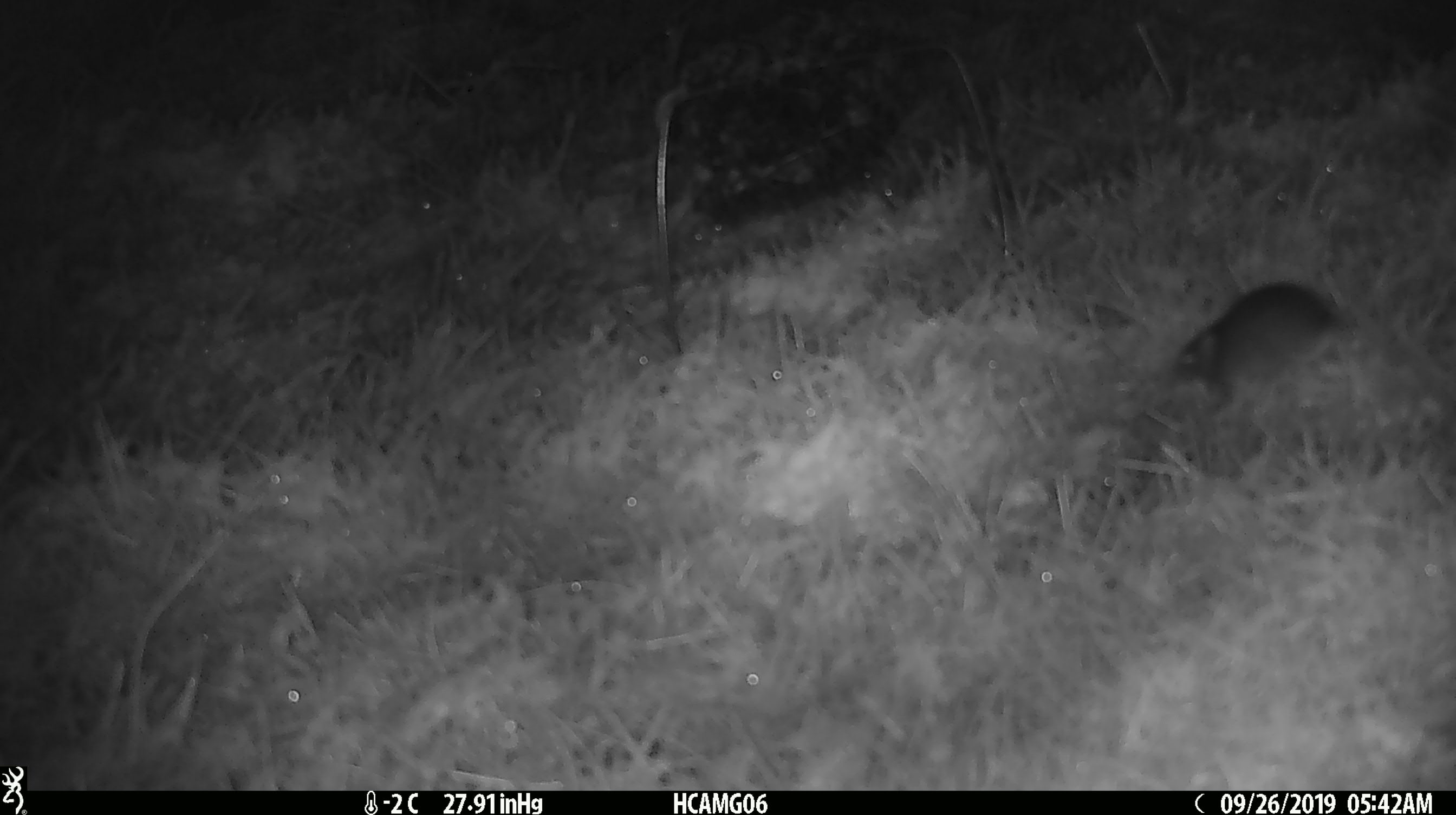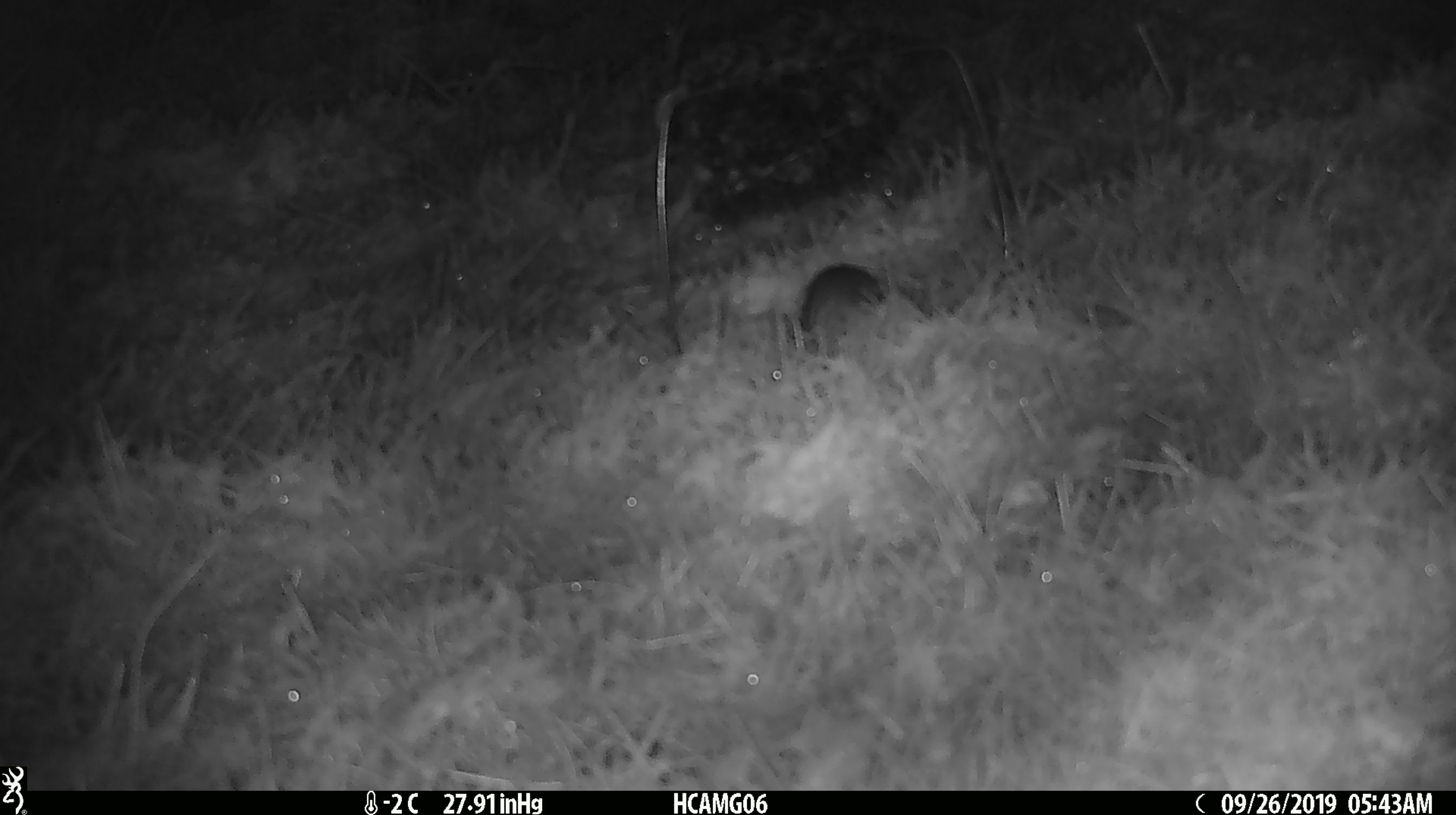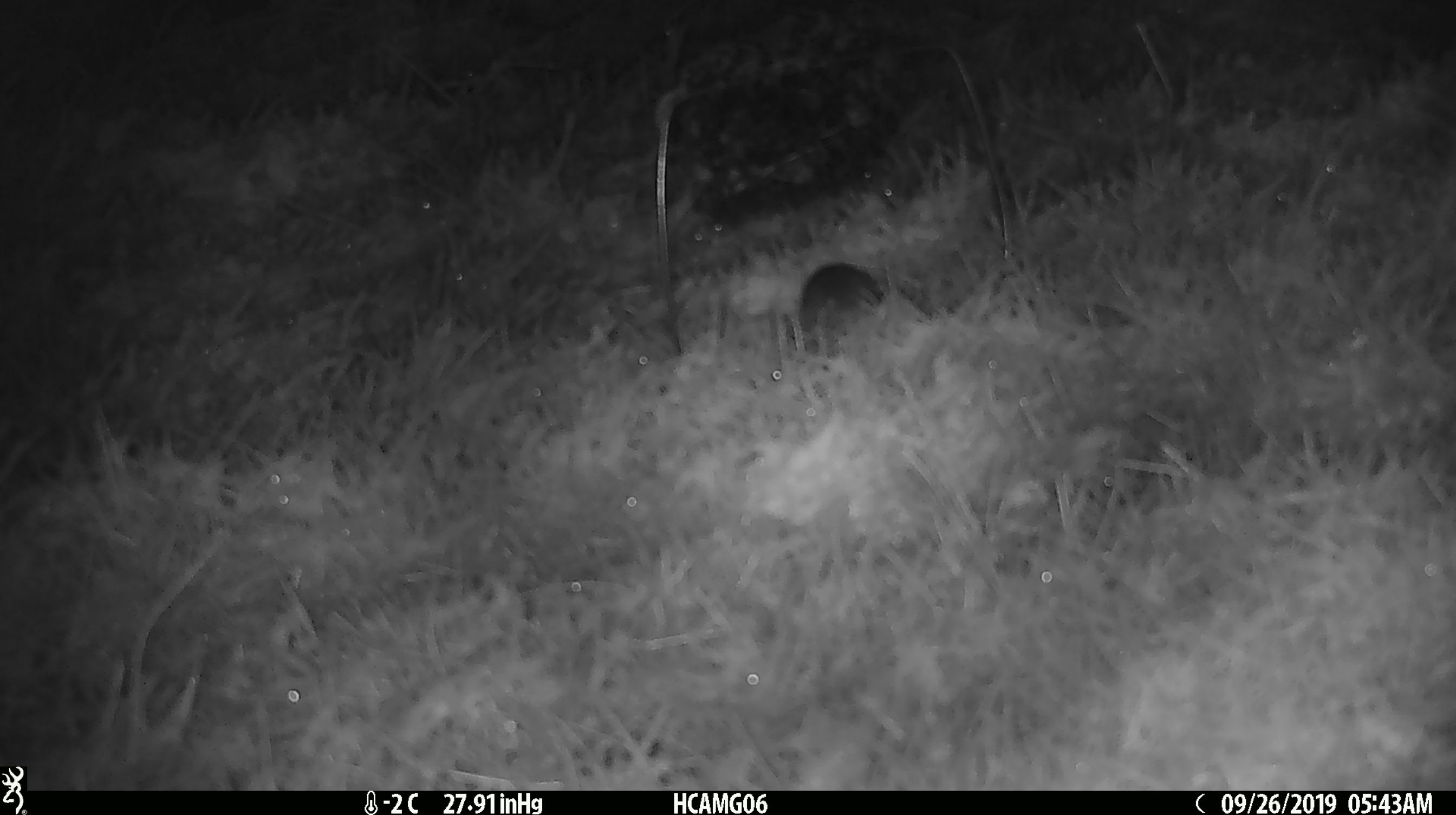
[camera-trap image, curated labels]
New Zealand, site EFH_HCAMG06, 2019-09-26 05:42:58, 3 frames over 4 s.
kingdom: Animalia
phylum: Chordata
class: Mammalia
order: Rodentia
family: Muridae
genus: Mus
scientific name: Mus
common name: mouse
Mouse (Mus).